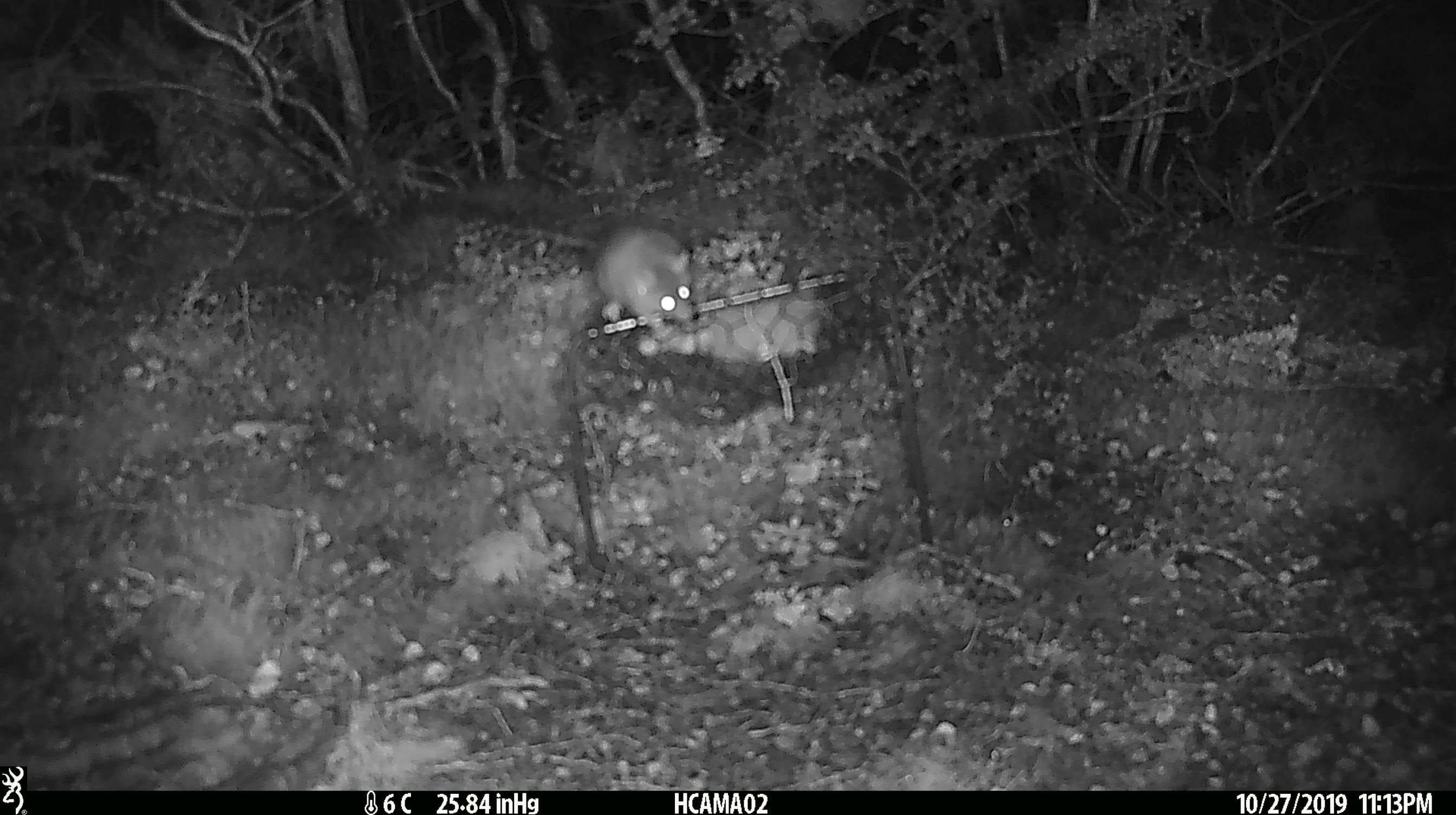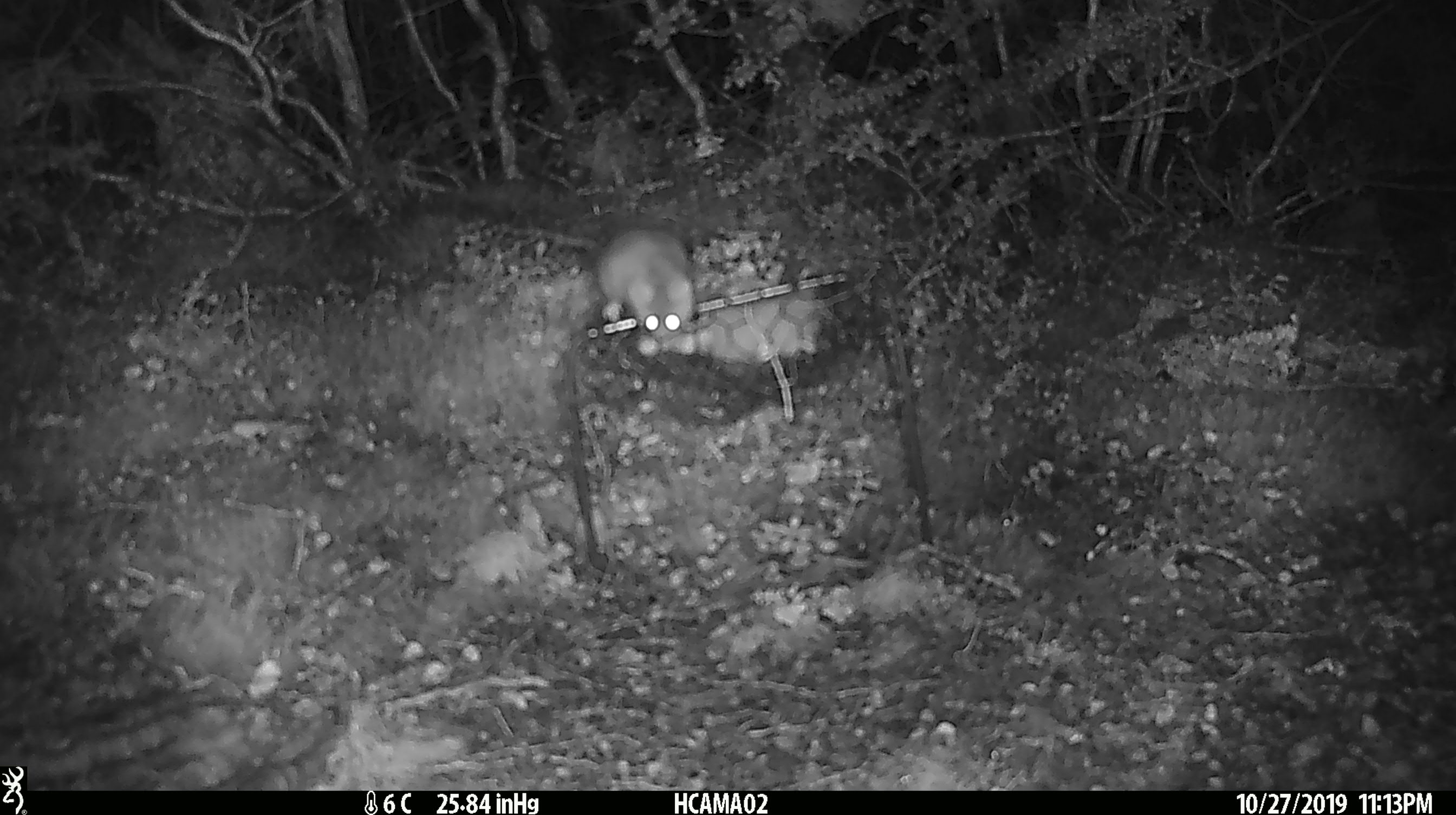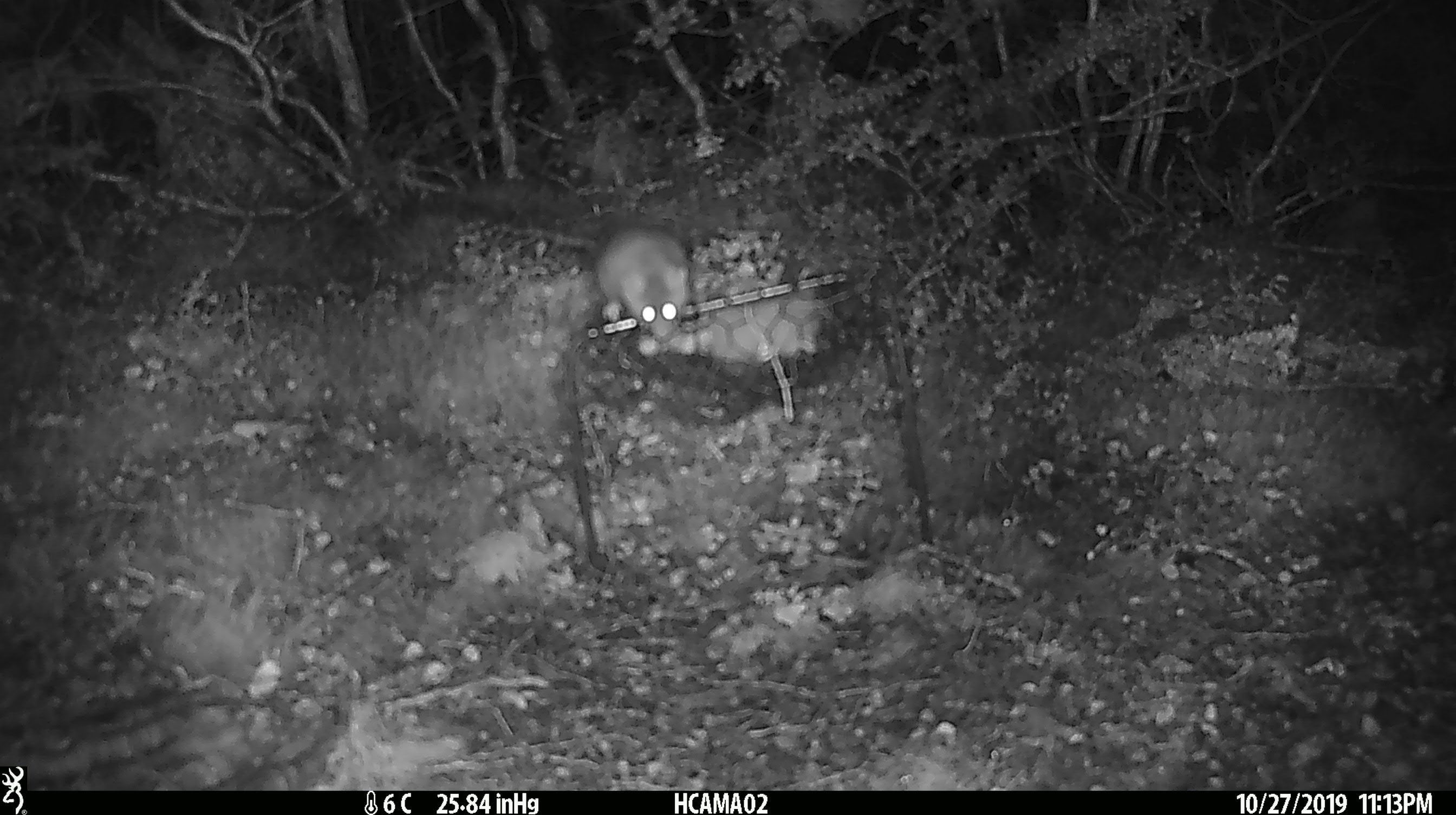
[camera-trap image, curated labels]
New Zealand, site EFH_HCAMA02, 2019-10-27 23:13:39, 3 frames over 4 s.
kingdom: Animalia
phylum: Chordata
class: Mammalia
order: Rodentia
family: Muridae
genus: Mus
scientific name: Mus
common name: mouse